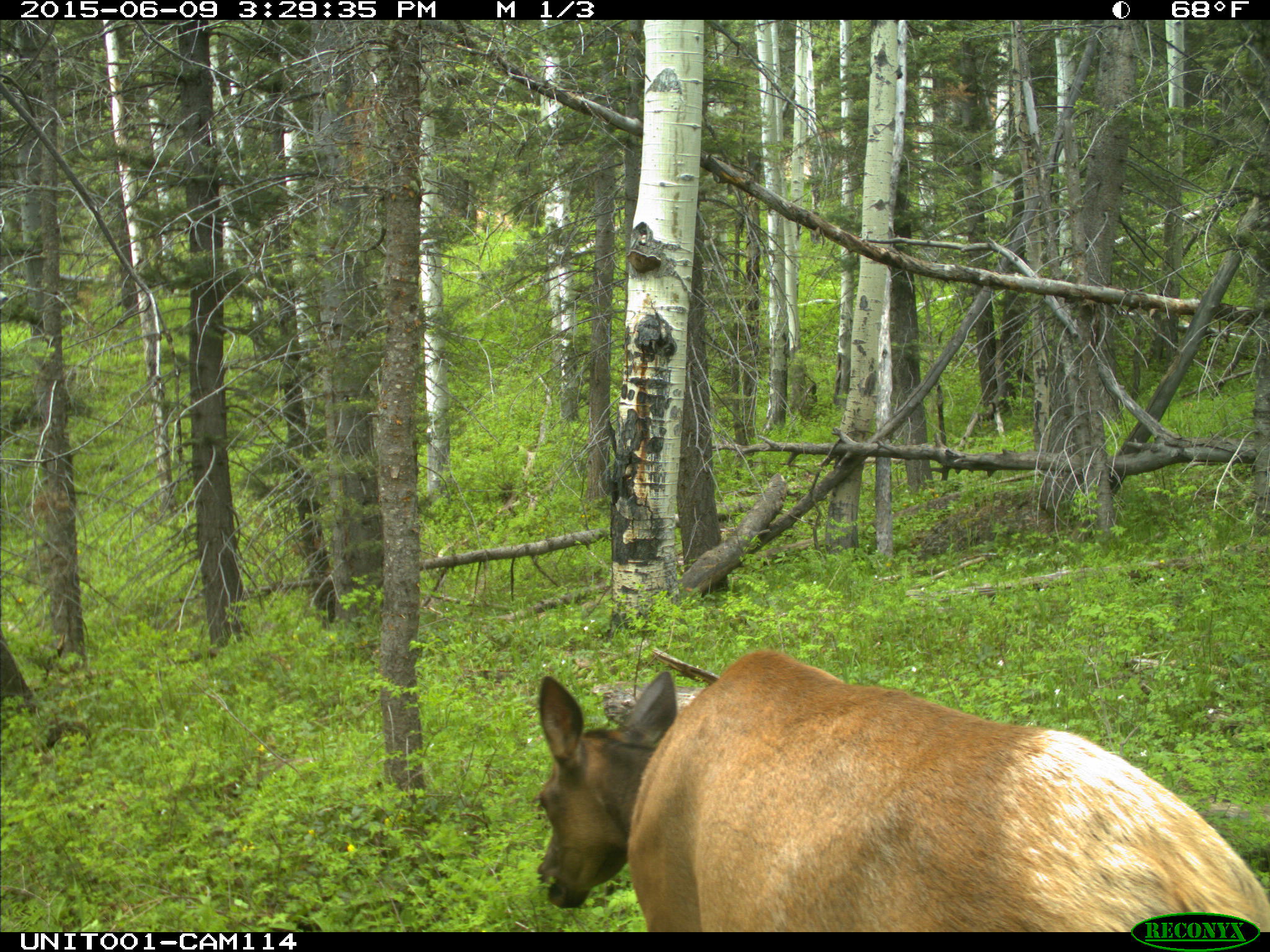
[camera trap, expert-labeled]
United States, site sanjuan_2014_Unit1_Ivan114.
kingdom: Animalia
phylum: Chordata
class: Mammalia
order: Artiodactyla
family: Cervidae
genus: Cervus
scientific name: Cervus elaphus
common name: red deer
Cervus elaphus (red deer).